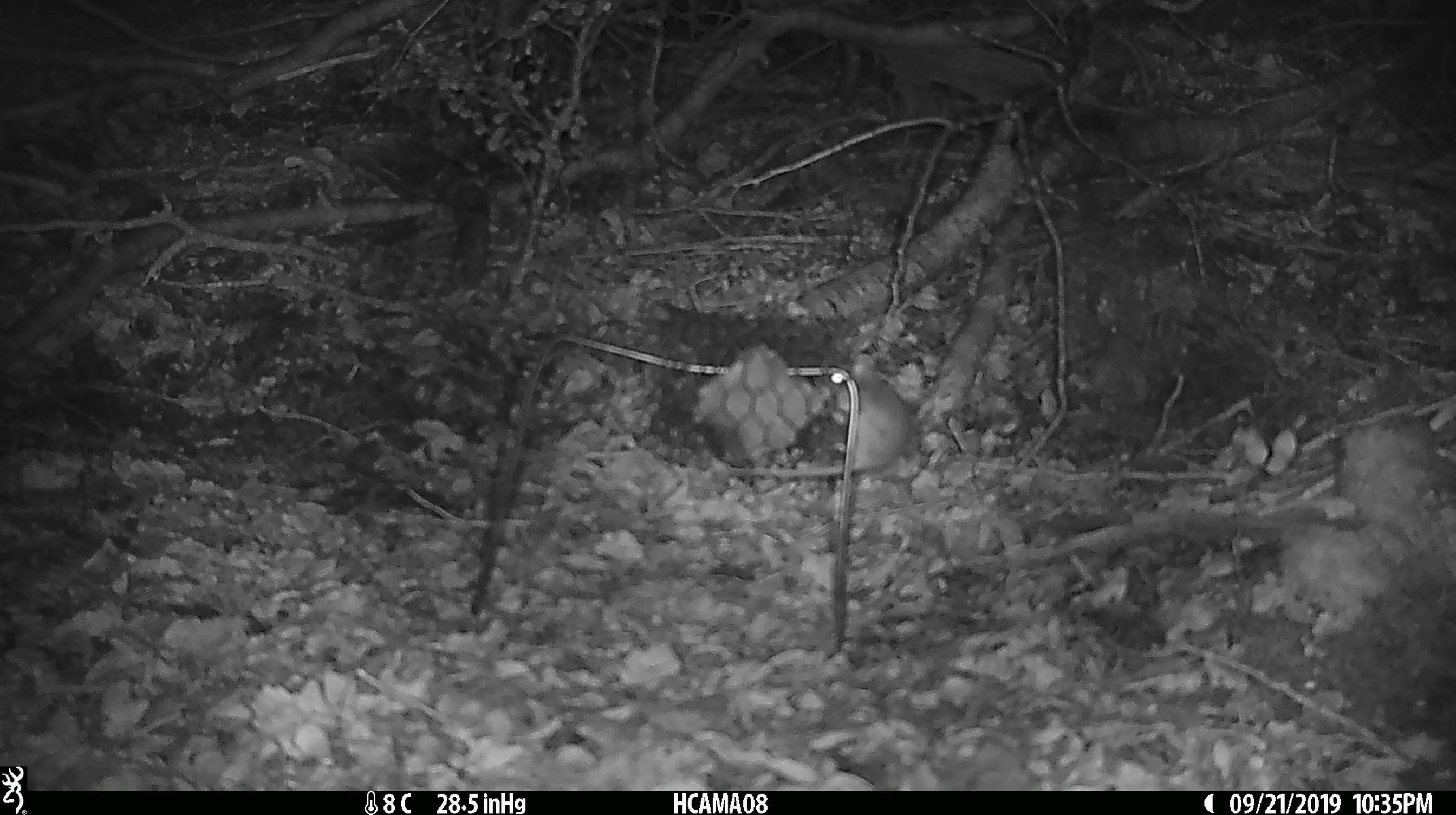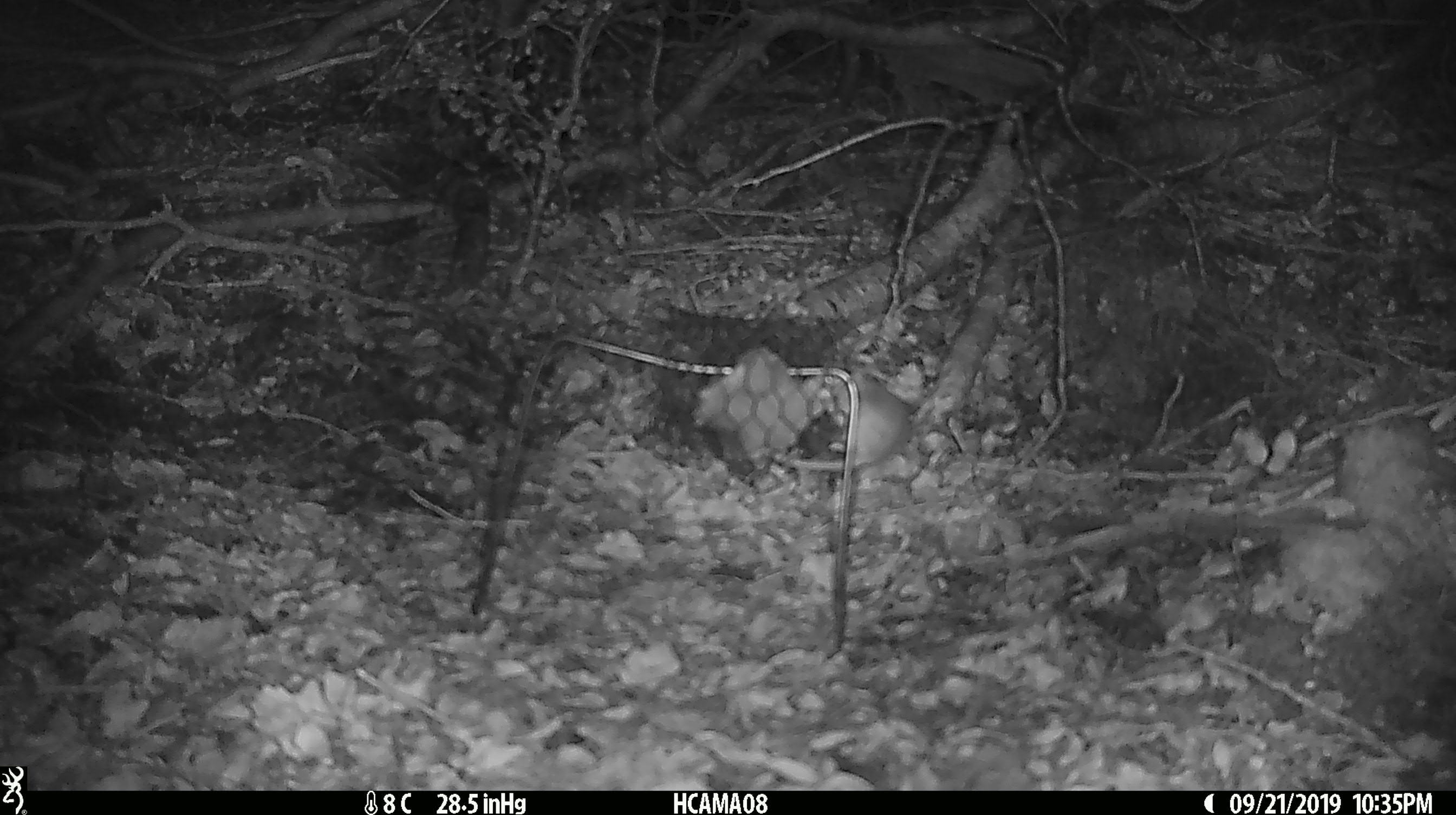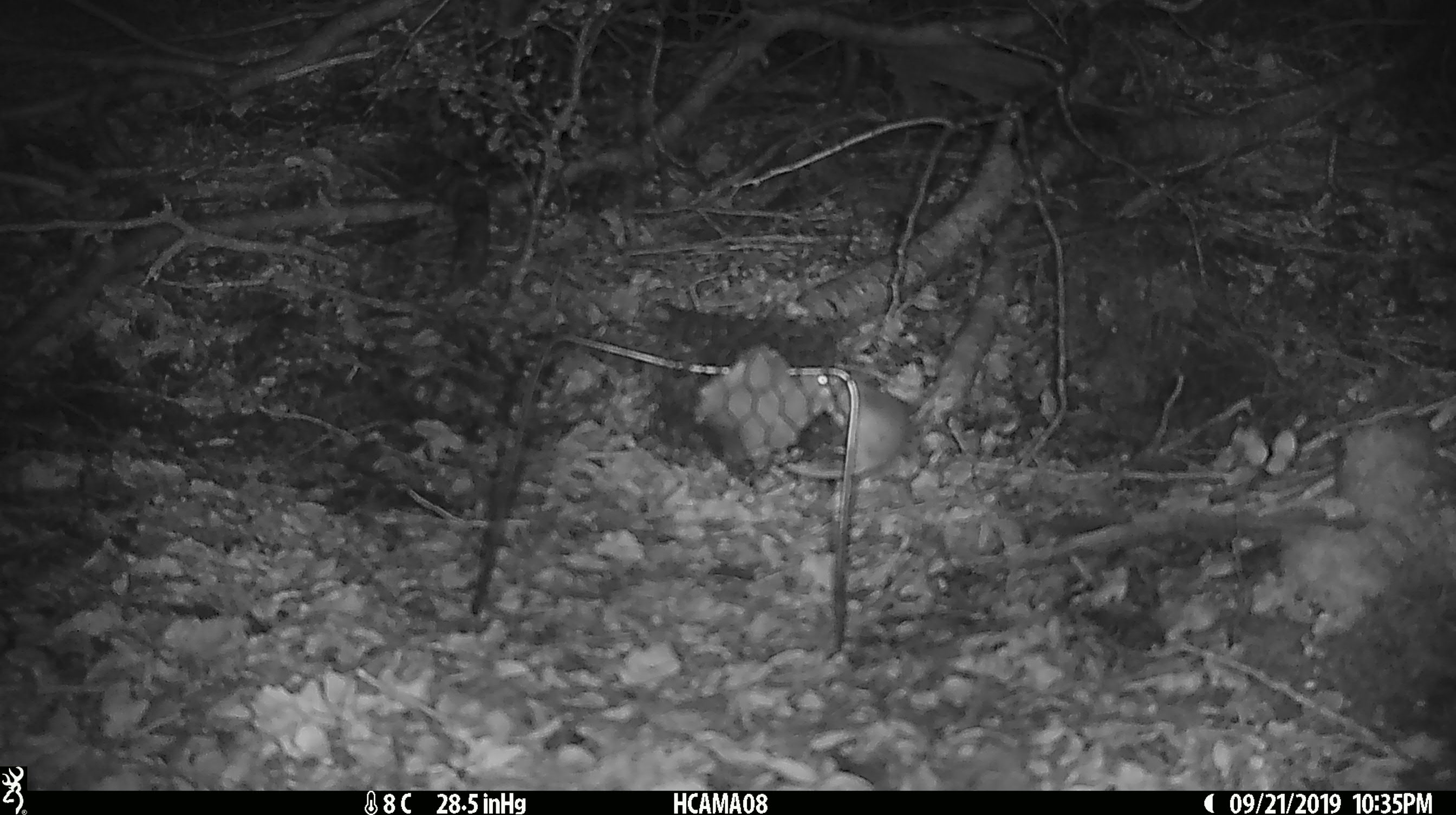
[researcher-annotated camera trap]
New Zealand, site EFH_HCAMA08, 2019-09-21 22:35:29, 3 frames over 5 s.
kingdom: Animalia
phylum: Chordata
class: Mammalia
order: Rodentia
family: Muridae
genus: Mus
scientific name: Mus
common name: mouse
Mouse (Mus).